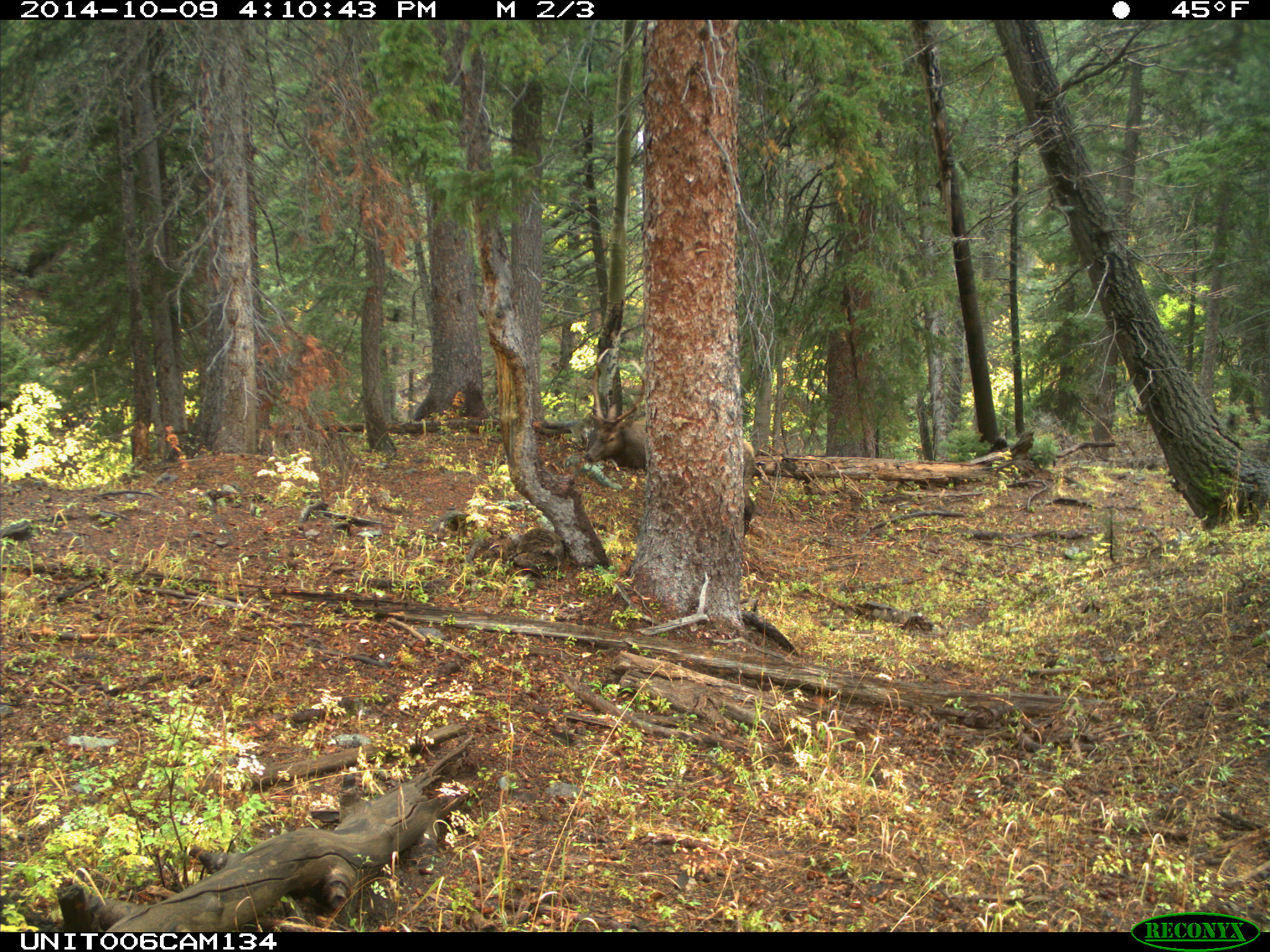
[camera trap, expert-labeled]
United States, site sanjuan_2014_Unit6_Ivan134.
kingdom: Animalia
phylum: Chordata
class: Mammalia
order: Artiodactyla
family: Cervidae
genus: Cervus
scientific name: Cervus elaphus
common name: red deer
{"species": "Cervus elaphus (red deer)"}